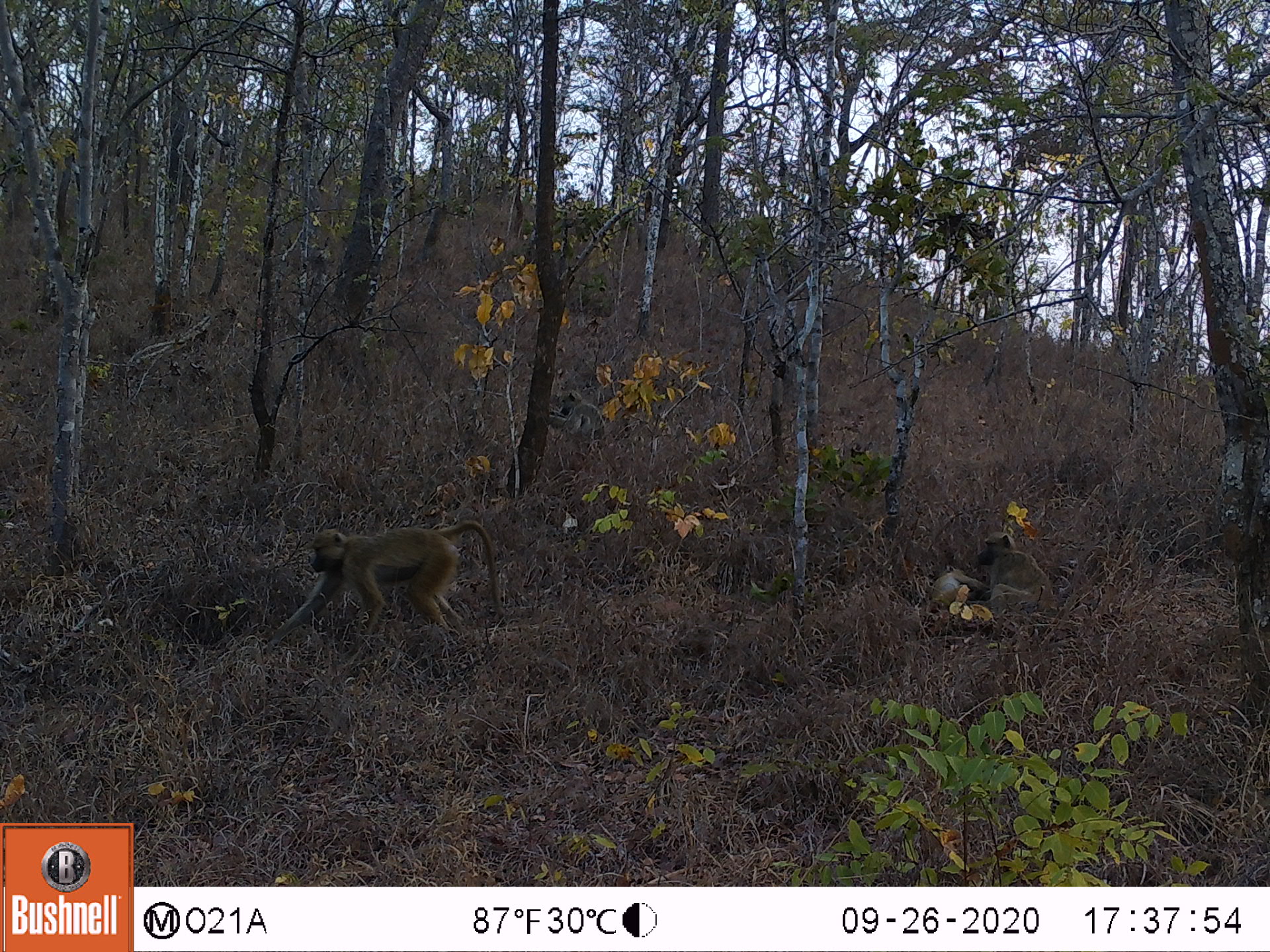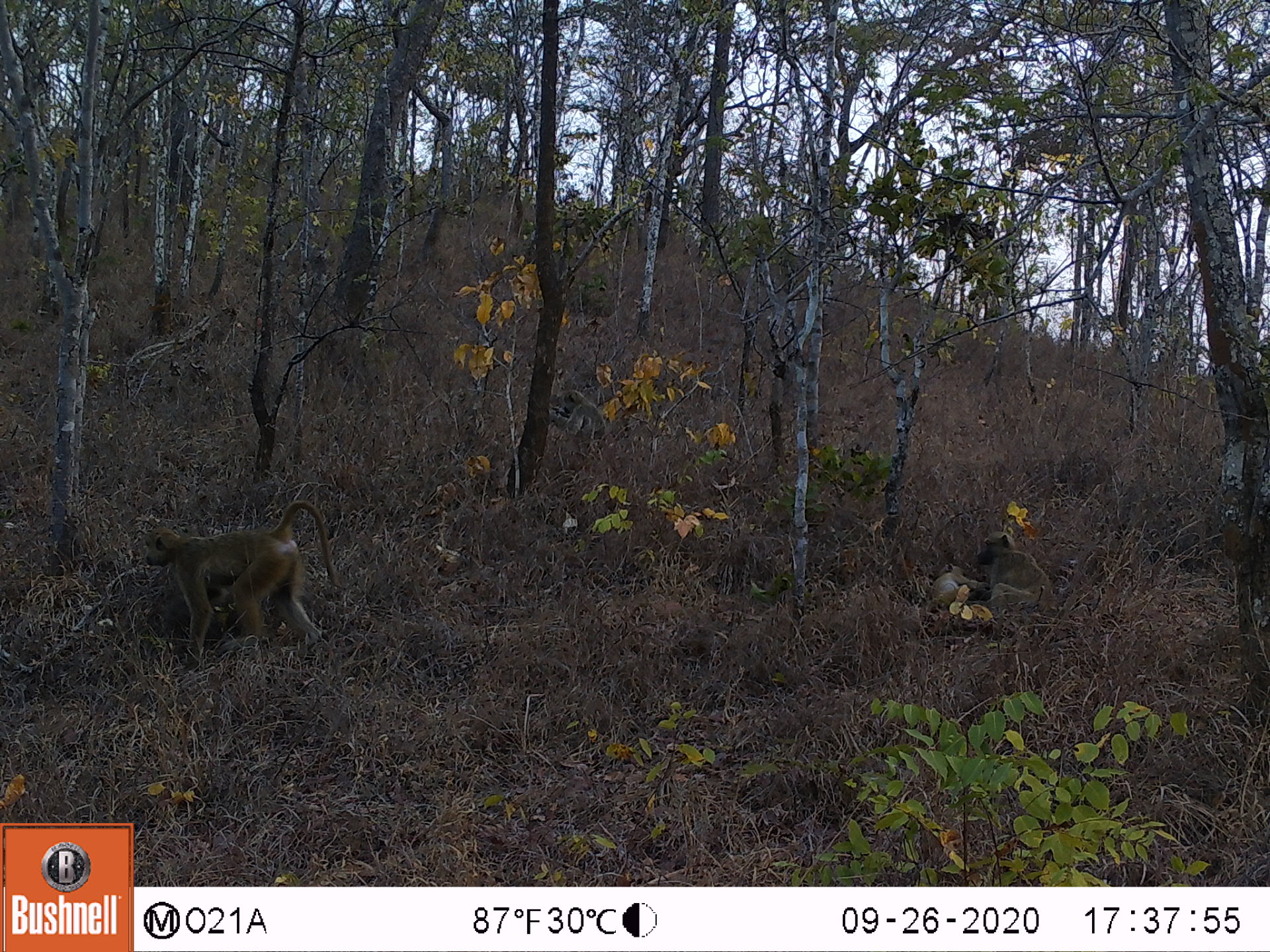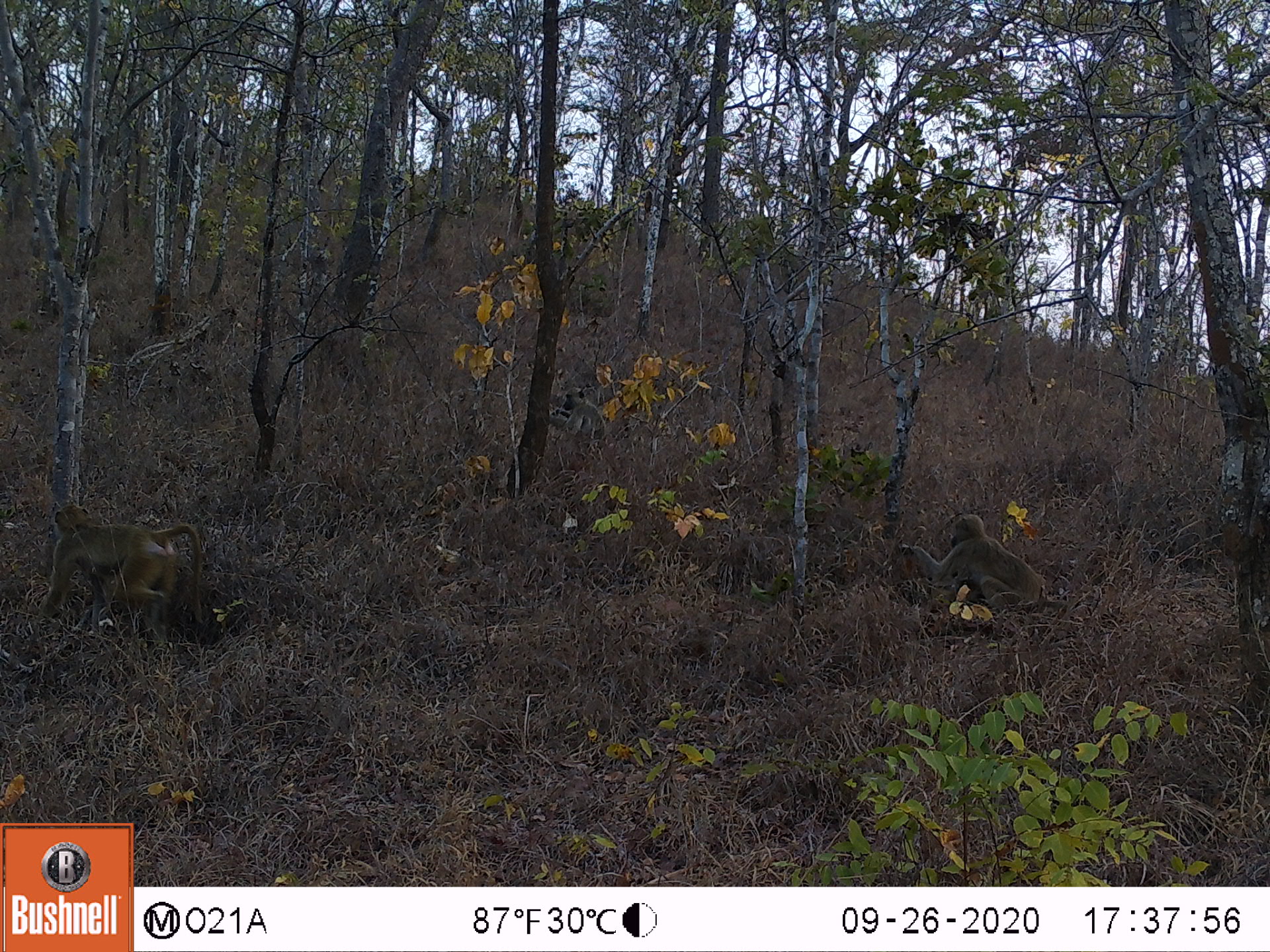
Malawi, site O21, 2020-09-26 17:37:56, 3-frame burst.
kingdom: Animalia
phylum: Chordata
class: Mammalia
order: Primates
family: Cercopithecidae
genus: Papio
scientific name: Papio cynocephalus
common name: yellow baboon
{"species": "yellow baboon (Papio cynocephalus)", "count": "4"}